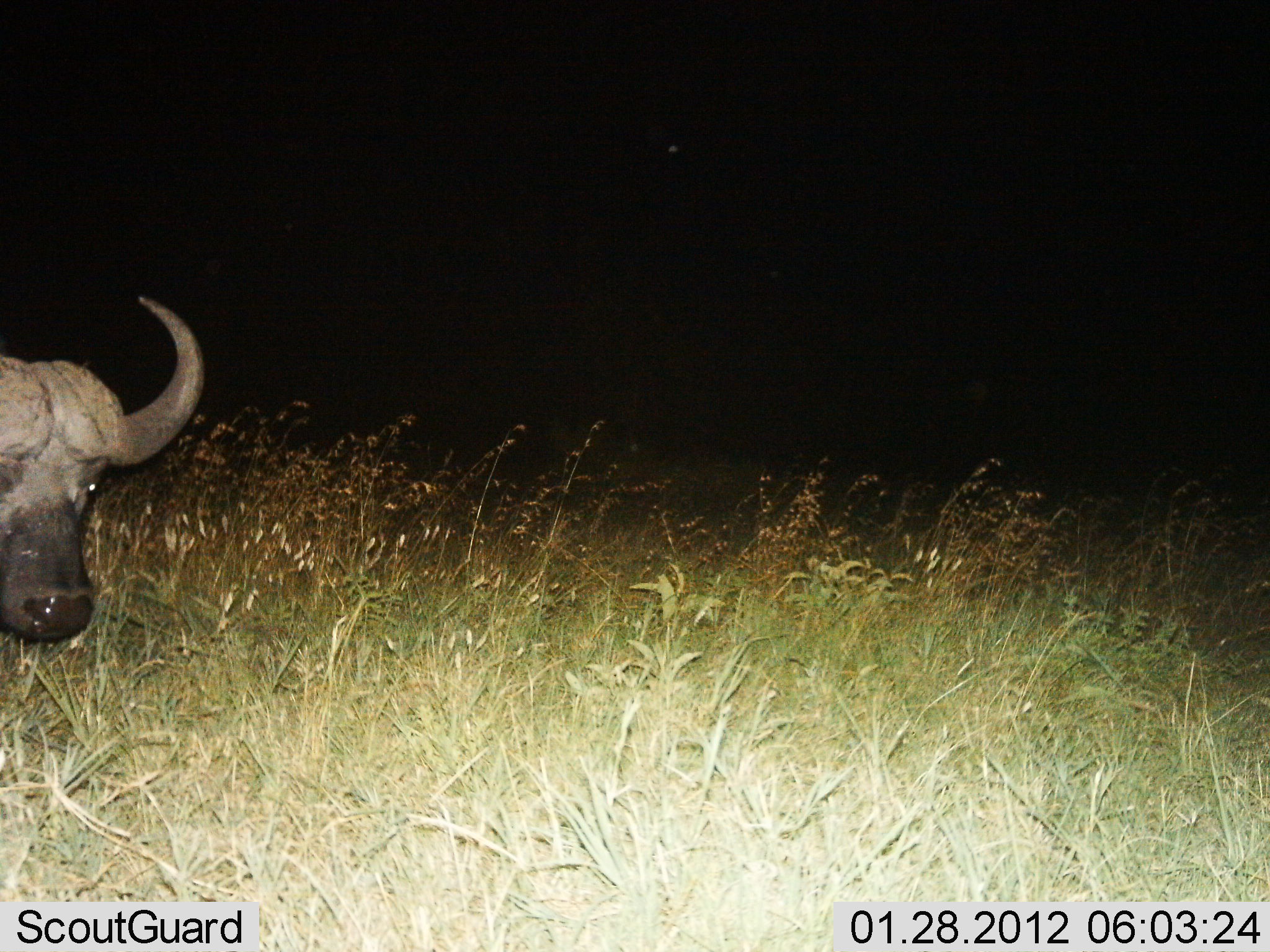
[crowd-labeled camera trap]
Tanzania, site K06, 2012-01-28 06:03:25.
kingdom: Animalia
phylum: Chordata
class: Mammalia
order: Artiodactyla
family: Bovidae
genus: Syncerus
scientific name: Syncerus caffer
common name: cape buffalo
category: buffalo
Buffalo (cape buffalo) (Syncerus caffer), count 1. Behavior (volunteer vote fractions): standing 68%, resting 5%, moving 32%, interacting 0%. Young present (vote fraction): 0%. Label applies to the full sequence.